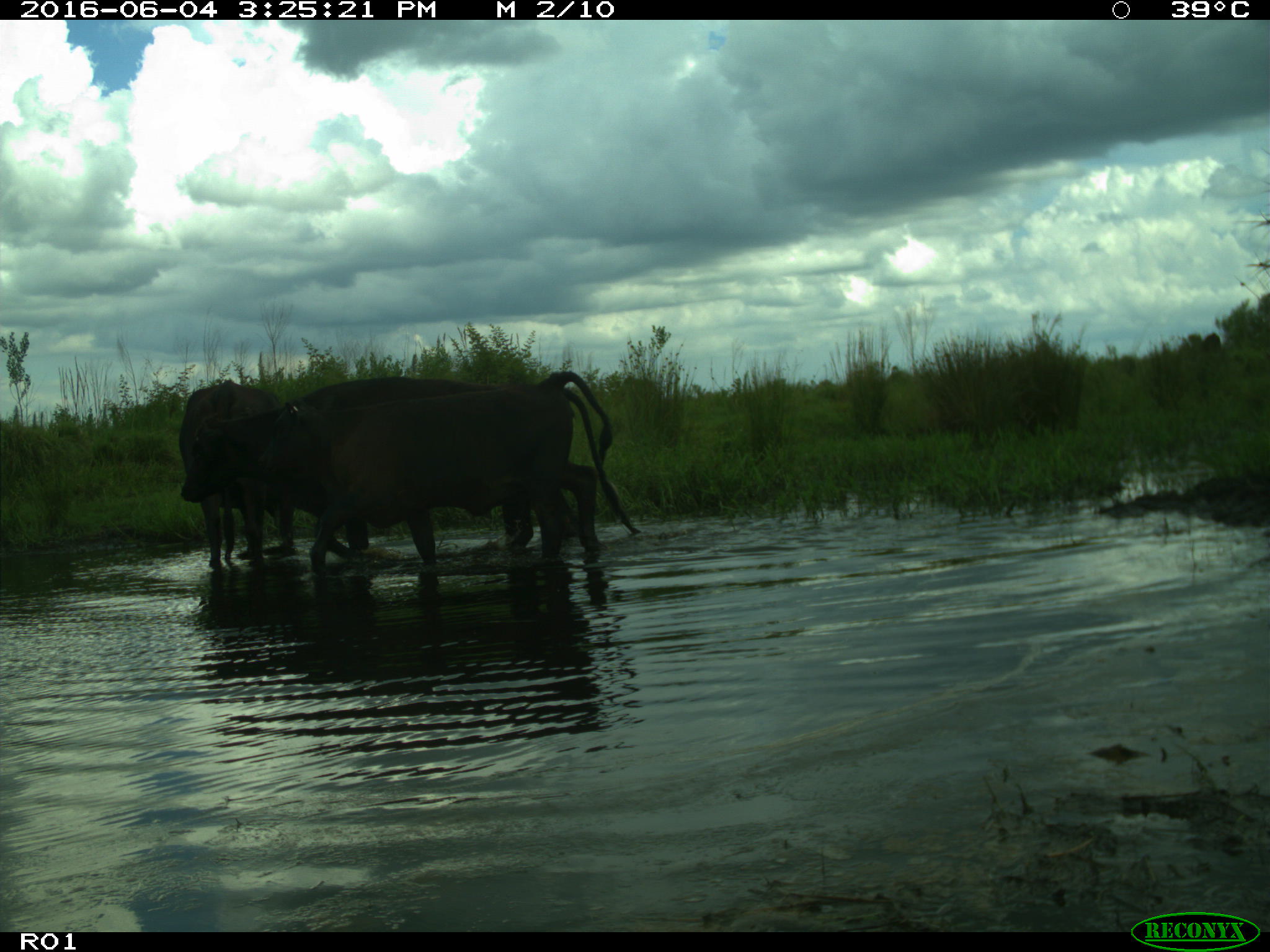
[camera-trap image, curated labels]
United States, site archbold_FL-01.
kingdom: Animalia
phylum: Chordata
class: Mammalia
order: Artiodactyla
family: Bovidae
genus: Bos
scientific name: Bos taurus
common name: domestic cow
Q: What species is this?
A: Bos taurus (domestic cow).